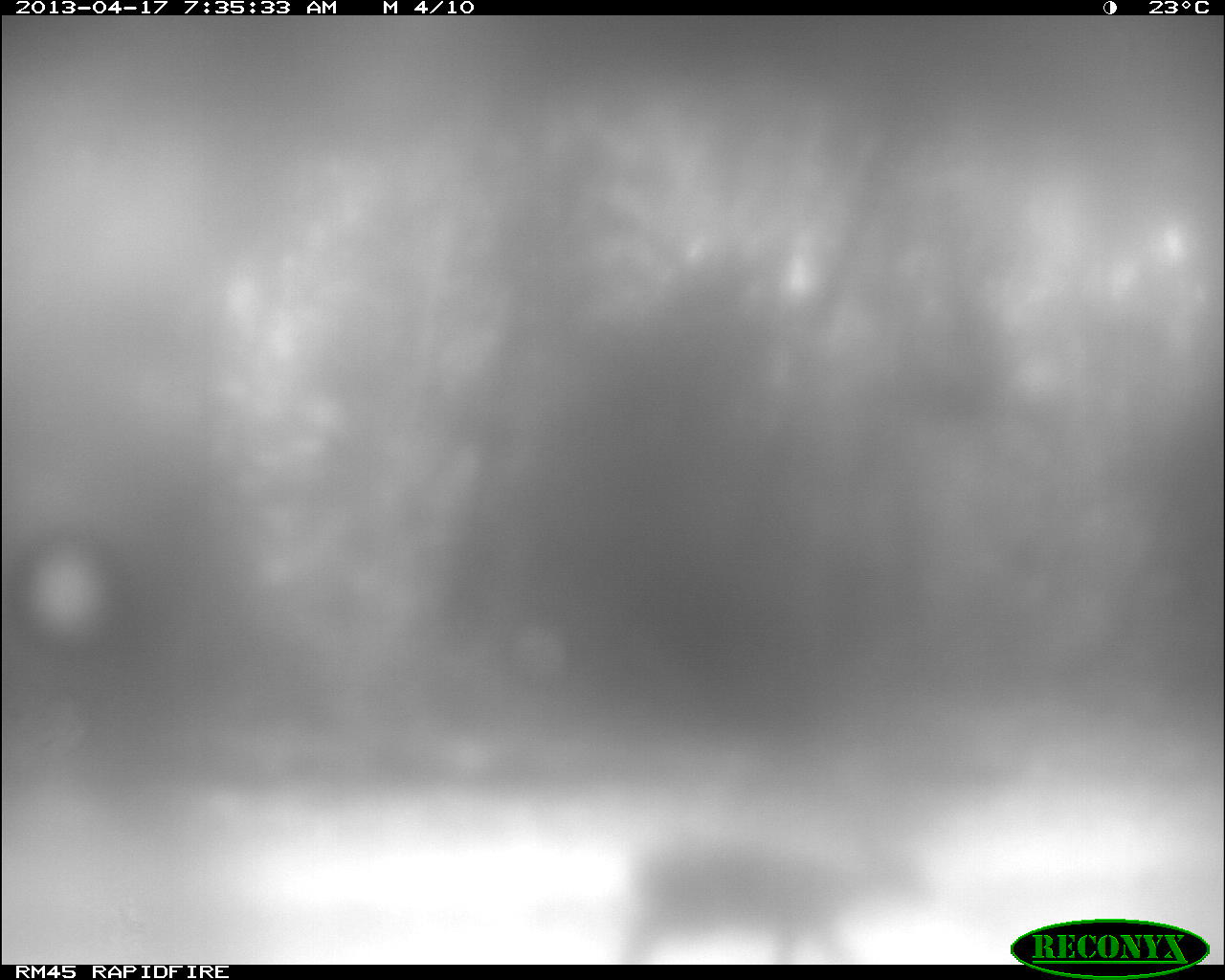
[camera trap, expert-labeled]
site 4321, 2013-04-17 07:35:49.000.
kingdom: Animalia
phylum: Chordata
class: Mammalia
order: Artiodactyla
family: Cervidae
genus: Mazama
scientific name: Mazama temama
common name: central american red brocket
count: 1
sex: female